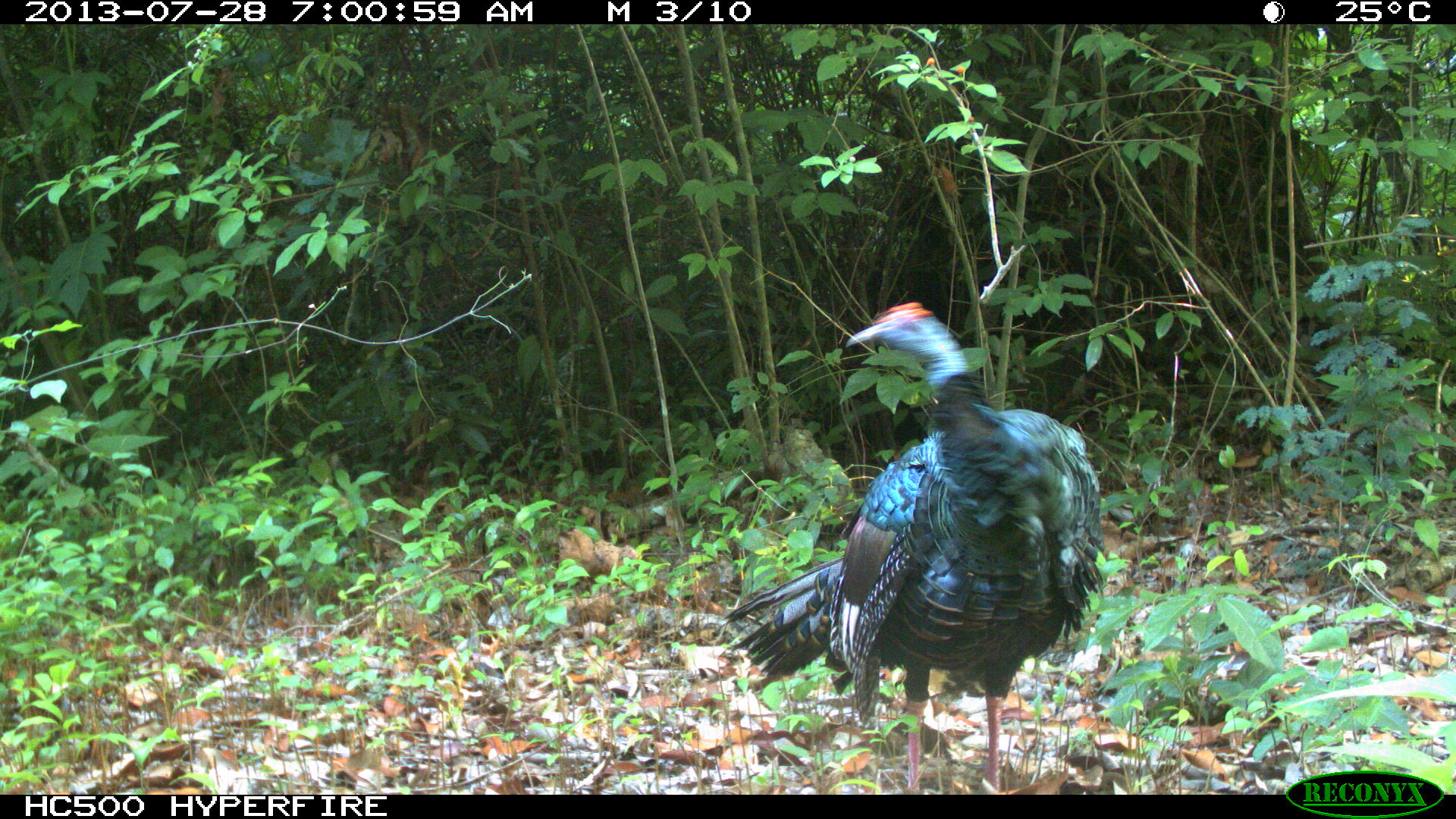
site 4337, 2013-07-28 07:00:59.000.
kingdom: Animalia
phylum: Chordata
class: Aves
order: Galliformes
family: Phasianidae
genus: Meleagris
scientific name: Meleagris ocellata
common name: ocellated turkey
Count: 1.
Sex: male.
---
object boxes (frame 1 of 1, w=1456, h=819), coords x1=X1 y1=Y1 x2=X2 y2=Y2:
meleagris ocellata: x1=717 y1=298 x2=1102 y2=790